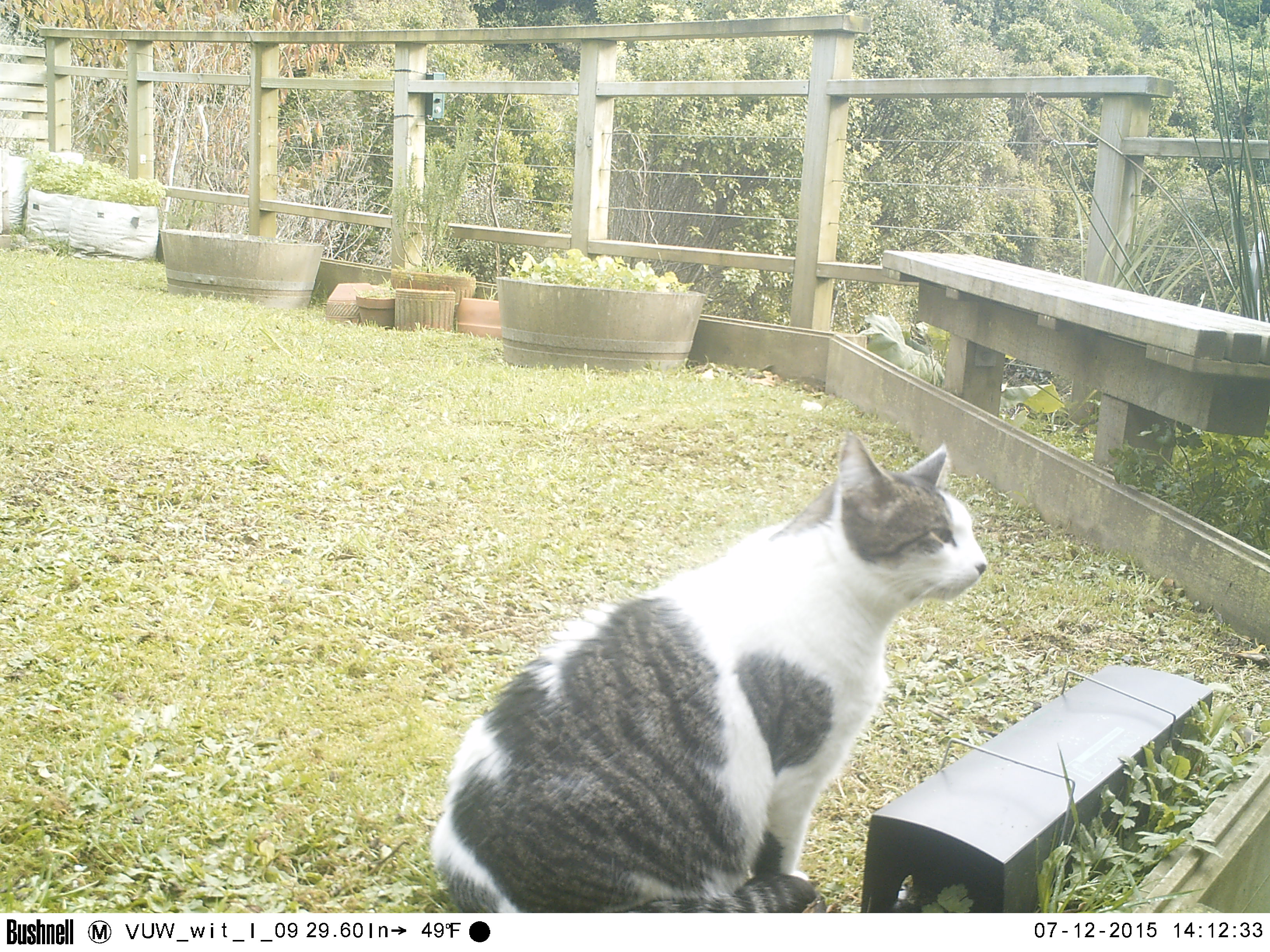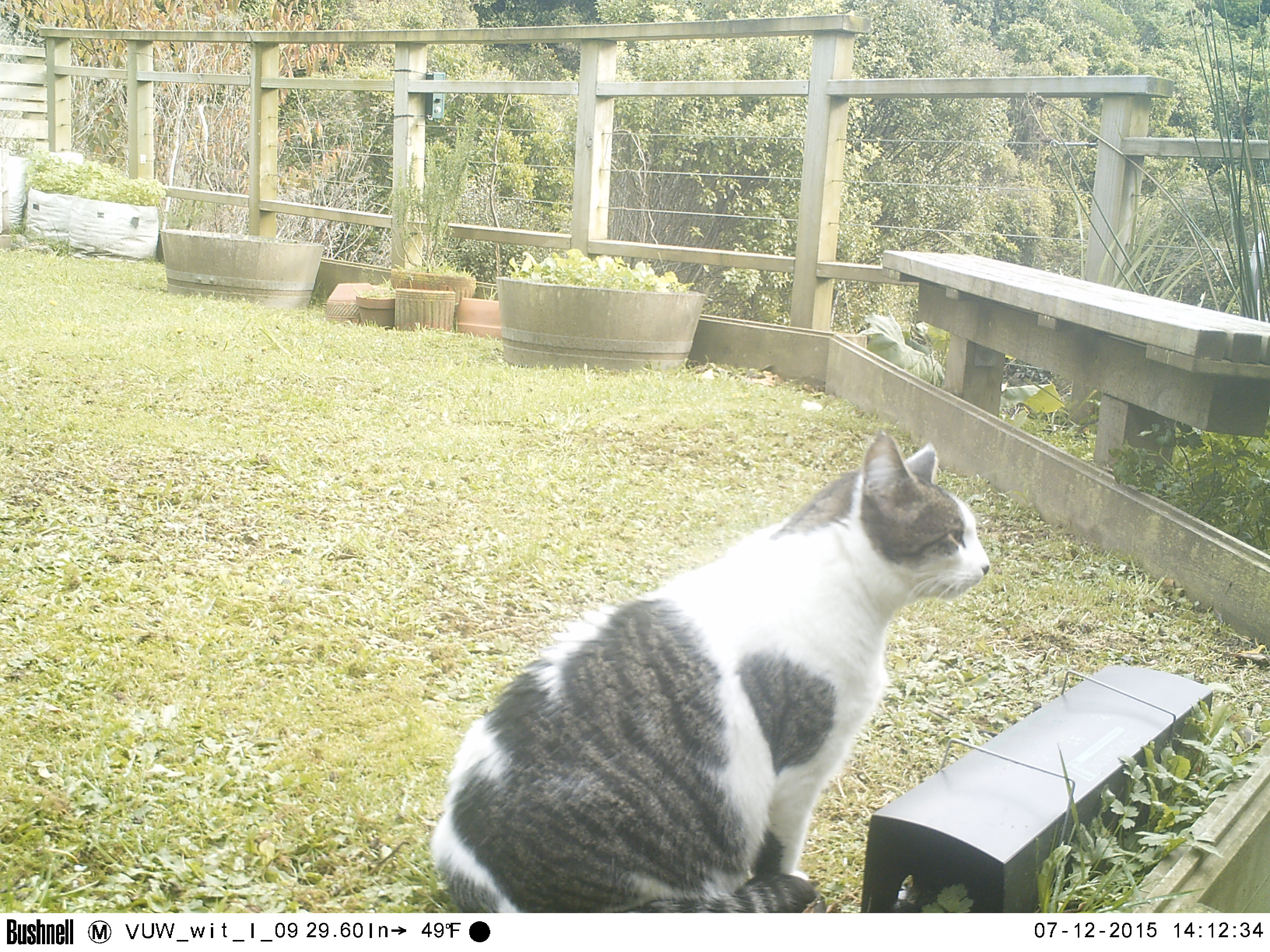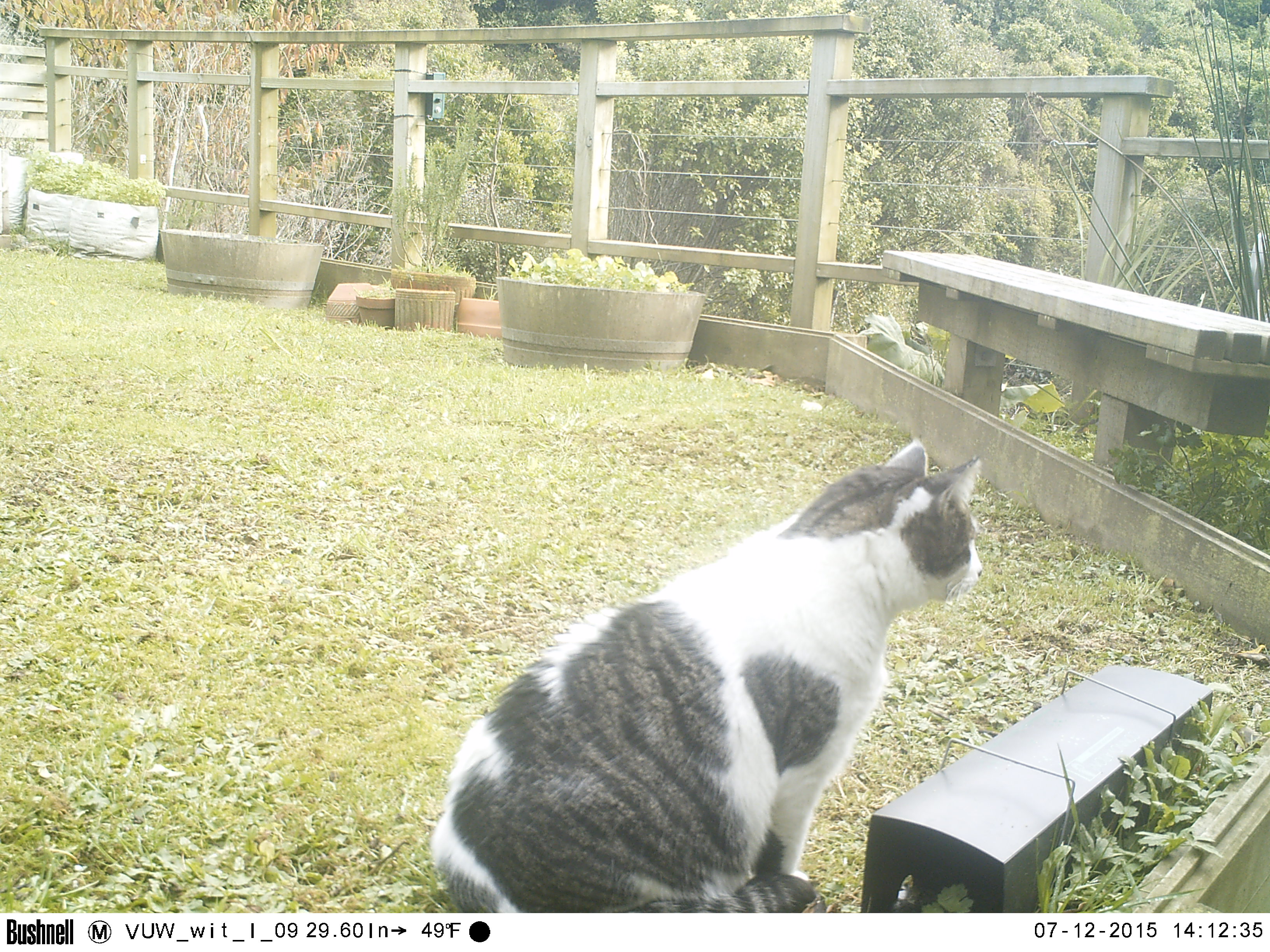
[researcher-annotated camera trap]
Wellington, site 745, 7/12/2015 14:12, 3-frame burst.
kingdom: Animalia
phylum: Chordata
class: Mammalia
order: Carnivora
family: Felidae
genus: Felis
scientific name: Felis catus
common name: cat